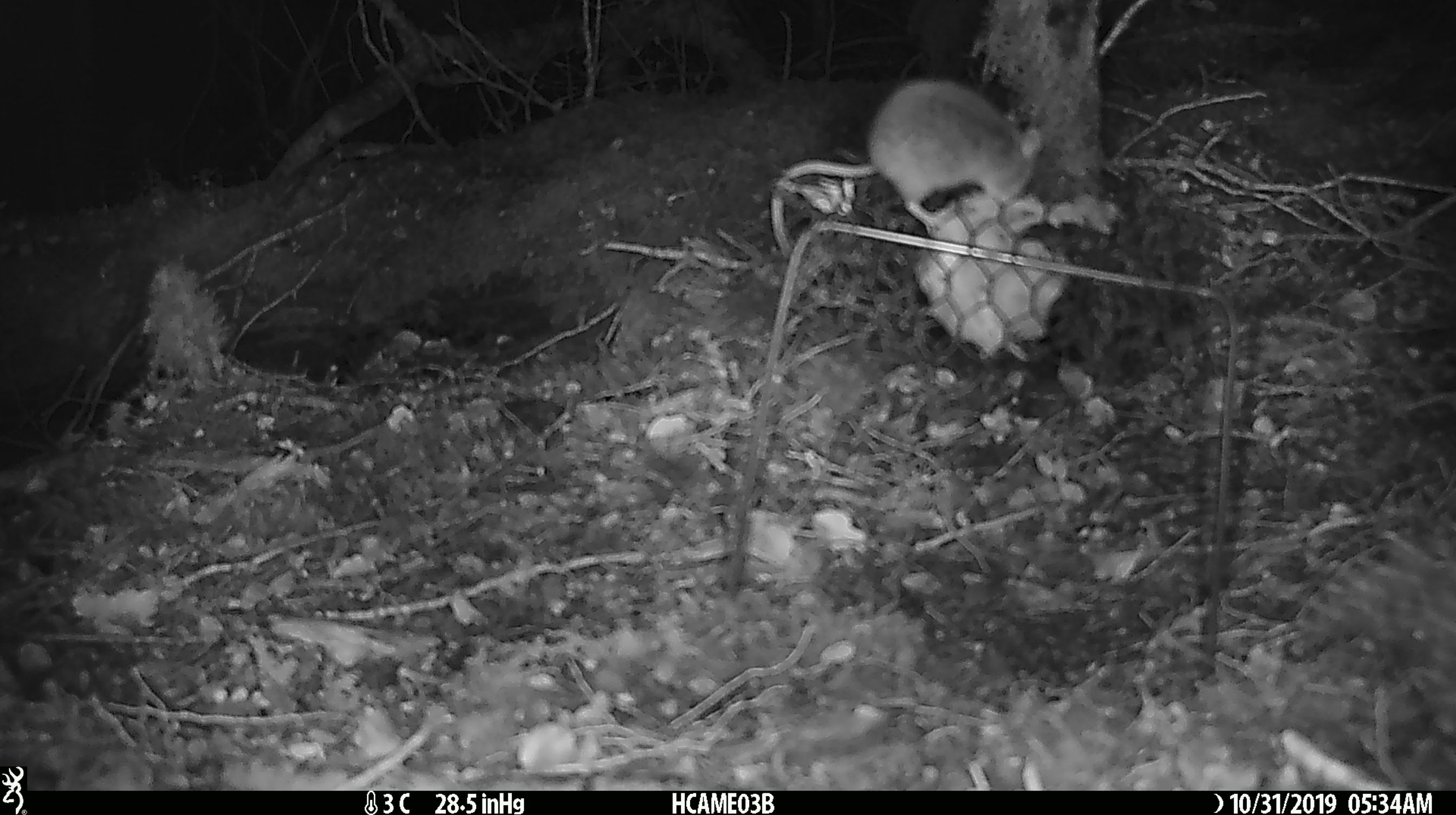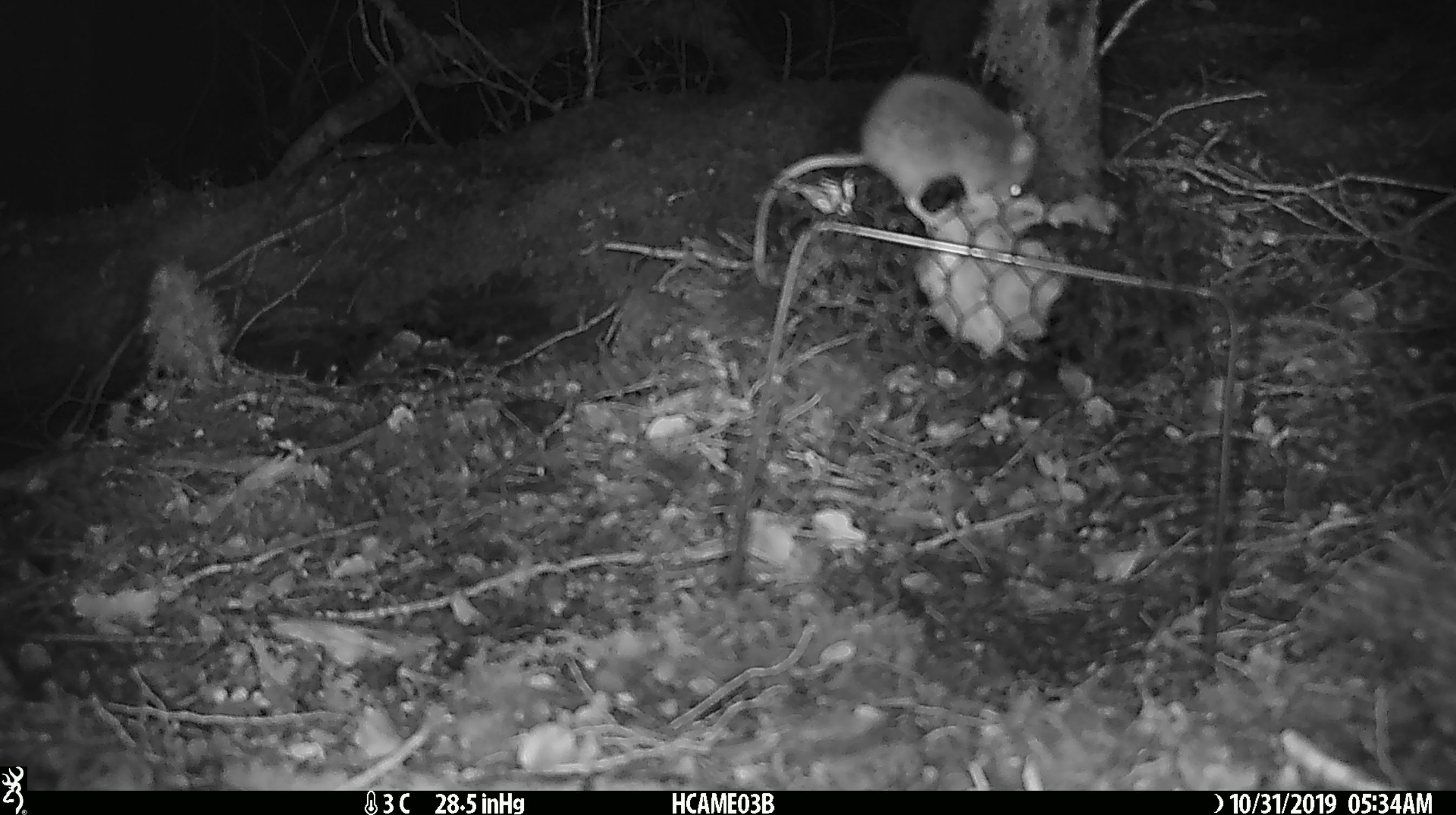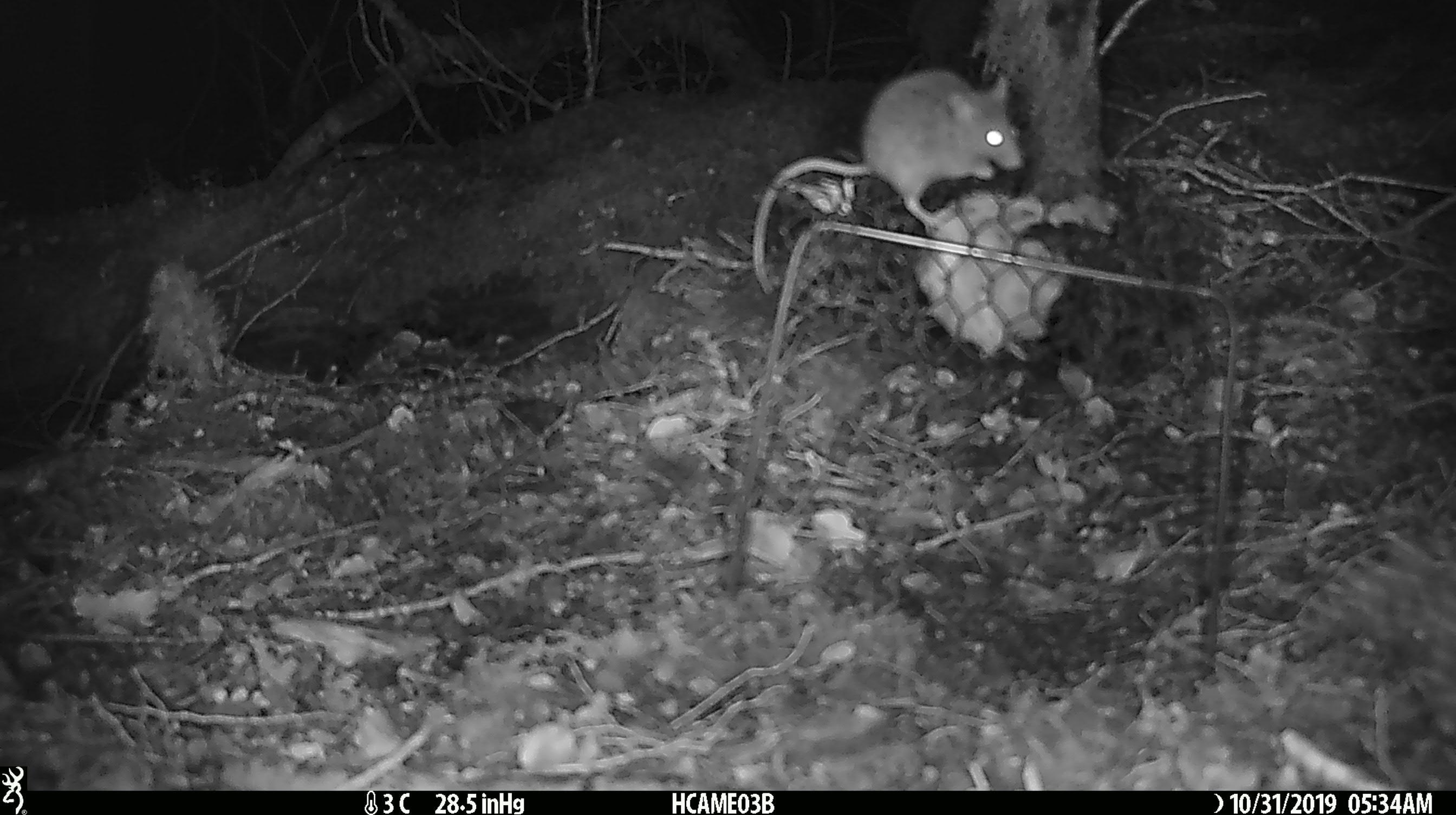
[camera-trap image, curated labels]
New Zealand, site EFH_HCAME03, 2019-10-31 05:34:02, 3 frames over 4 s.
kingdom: Animalia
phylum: Chordata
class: Mammalia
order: Rodentia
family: Muridae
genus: Mus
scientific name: Mus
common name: mouse